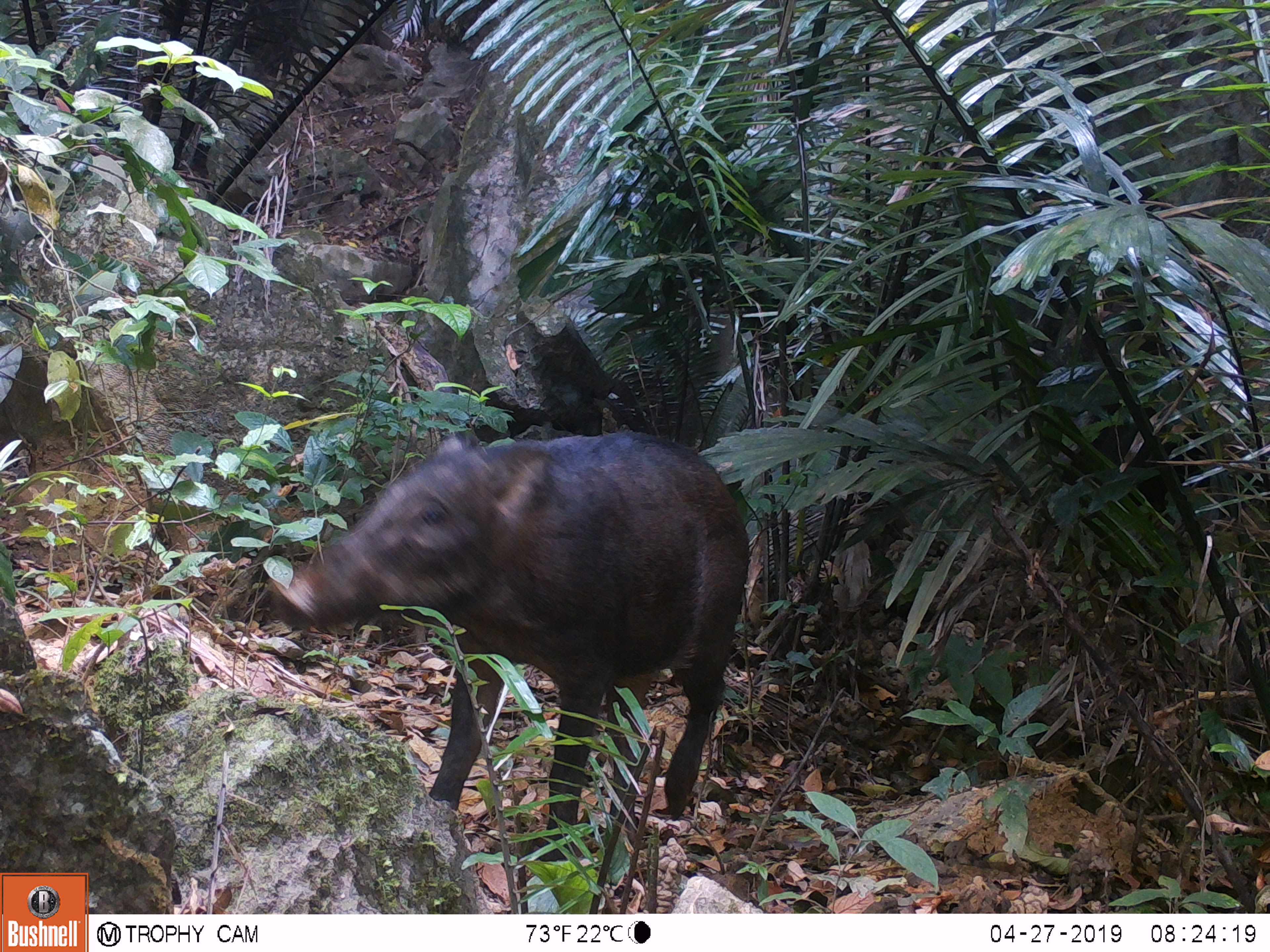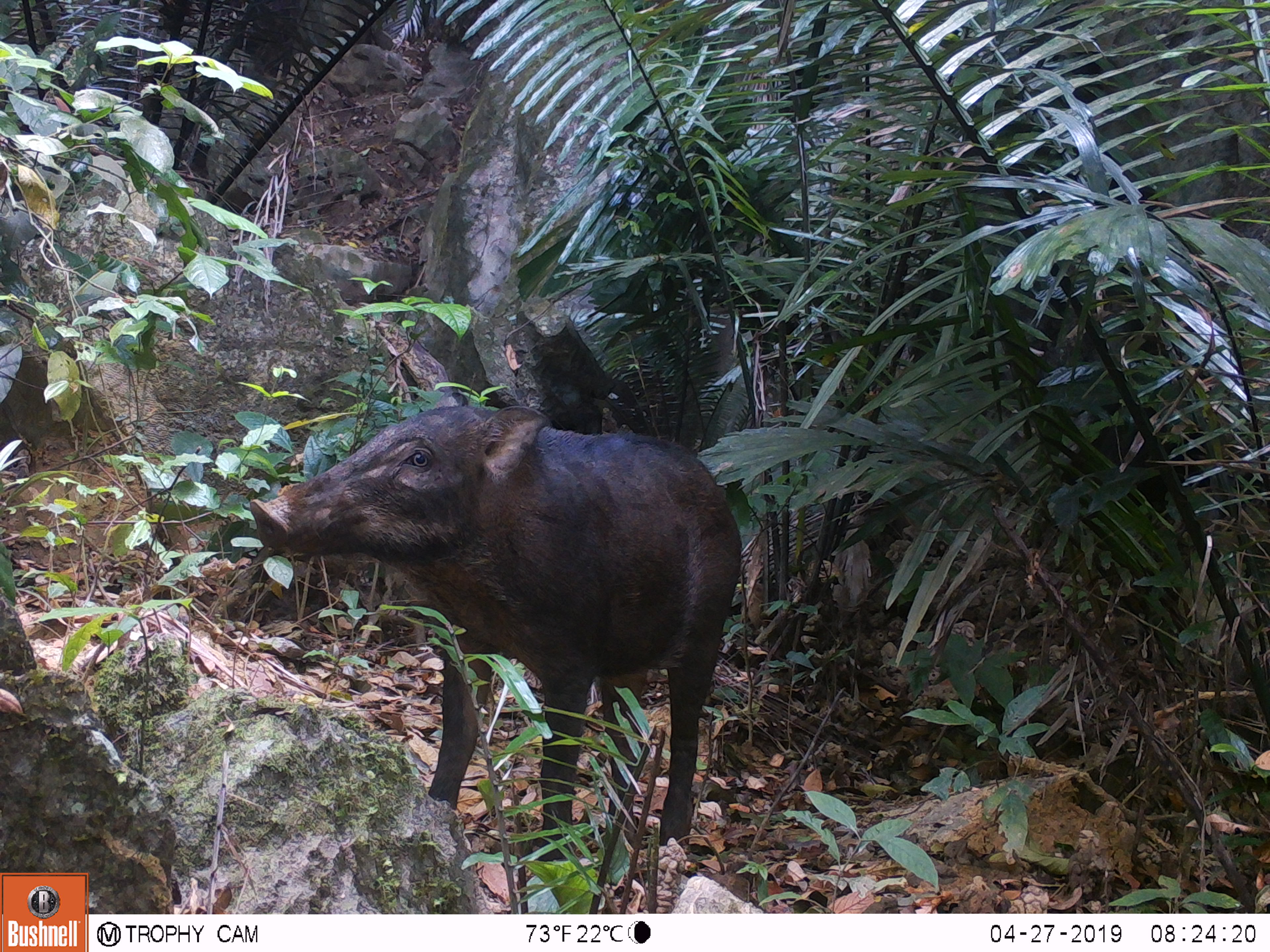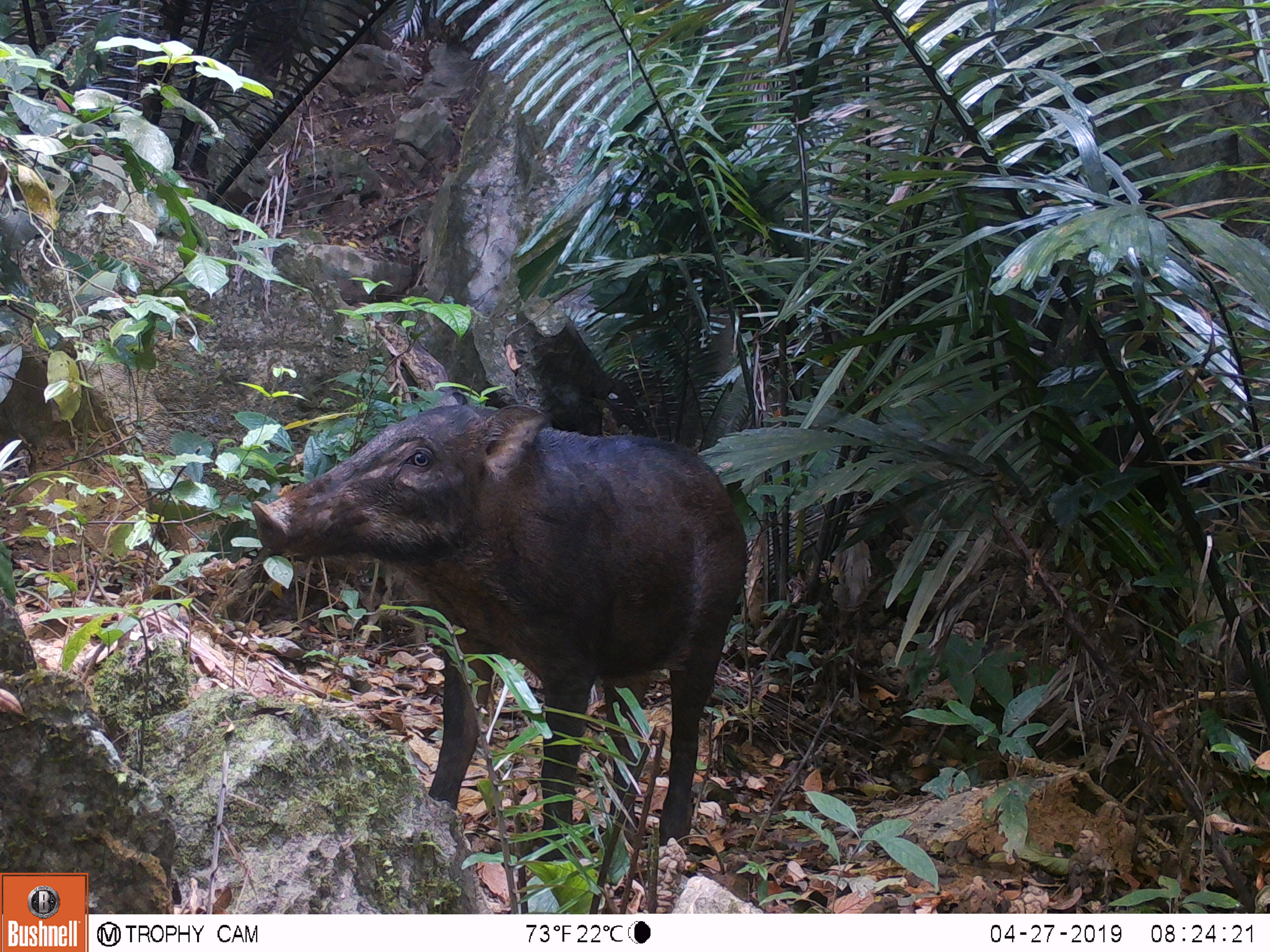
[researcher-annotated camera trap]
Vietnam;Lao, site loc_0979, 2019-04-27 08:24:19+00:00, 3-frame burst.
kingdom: Animalia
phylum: Chordata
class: Mammalia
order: Artiodactyla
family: Suidae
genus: Sus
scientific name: Sus scrofa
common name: eurasian wild pig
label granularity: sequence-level